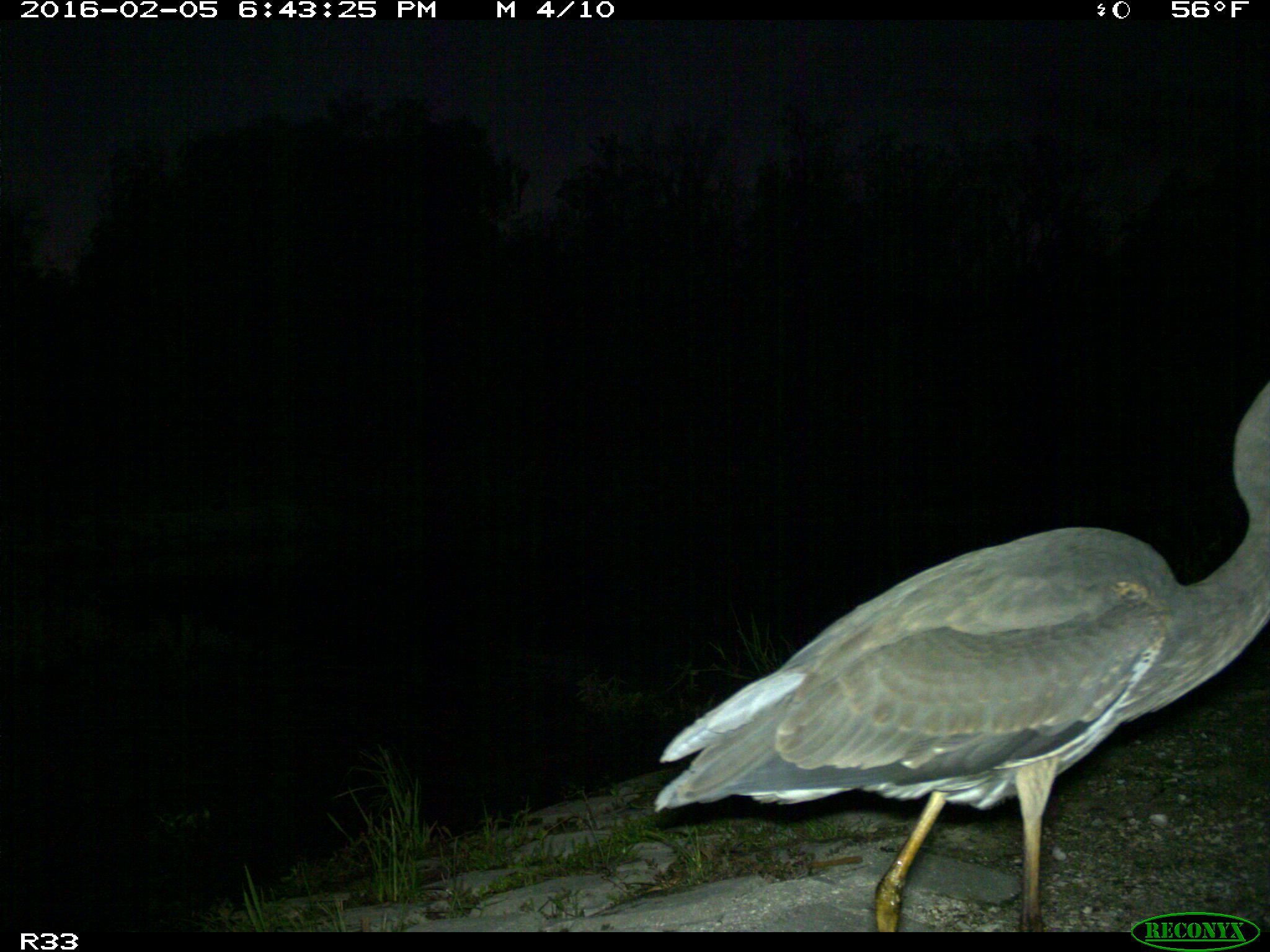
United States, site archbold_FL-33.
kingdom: Animalia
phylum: Chordata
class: Aves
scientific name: Aves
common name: birds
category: unidentified bird